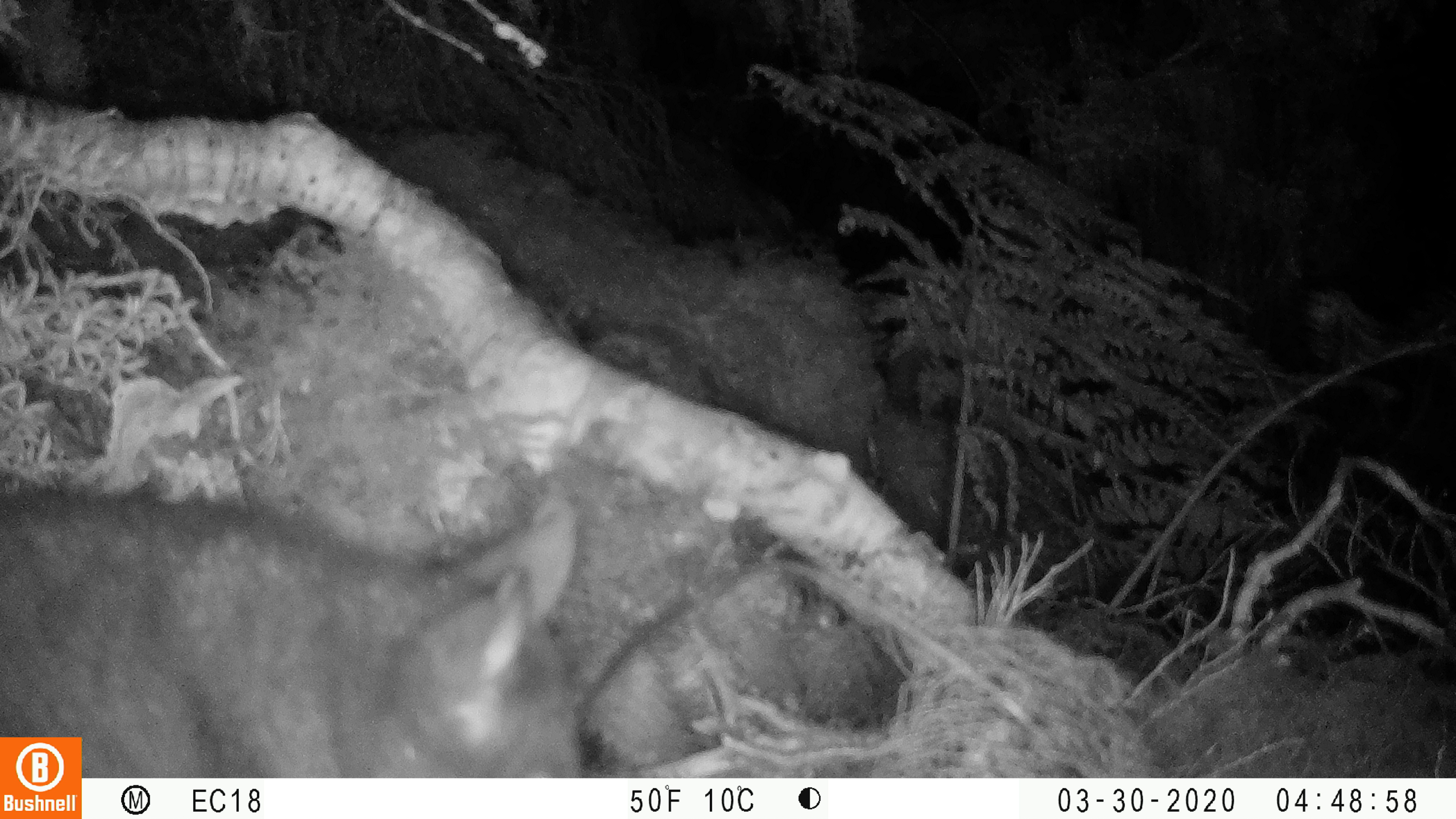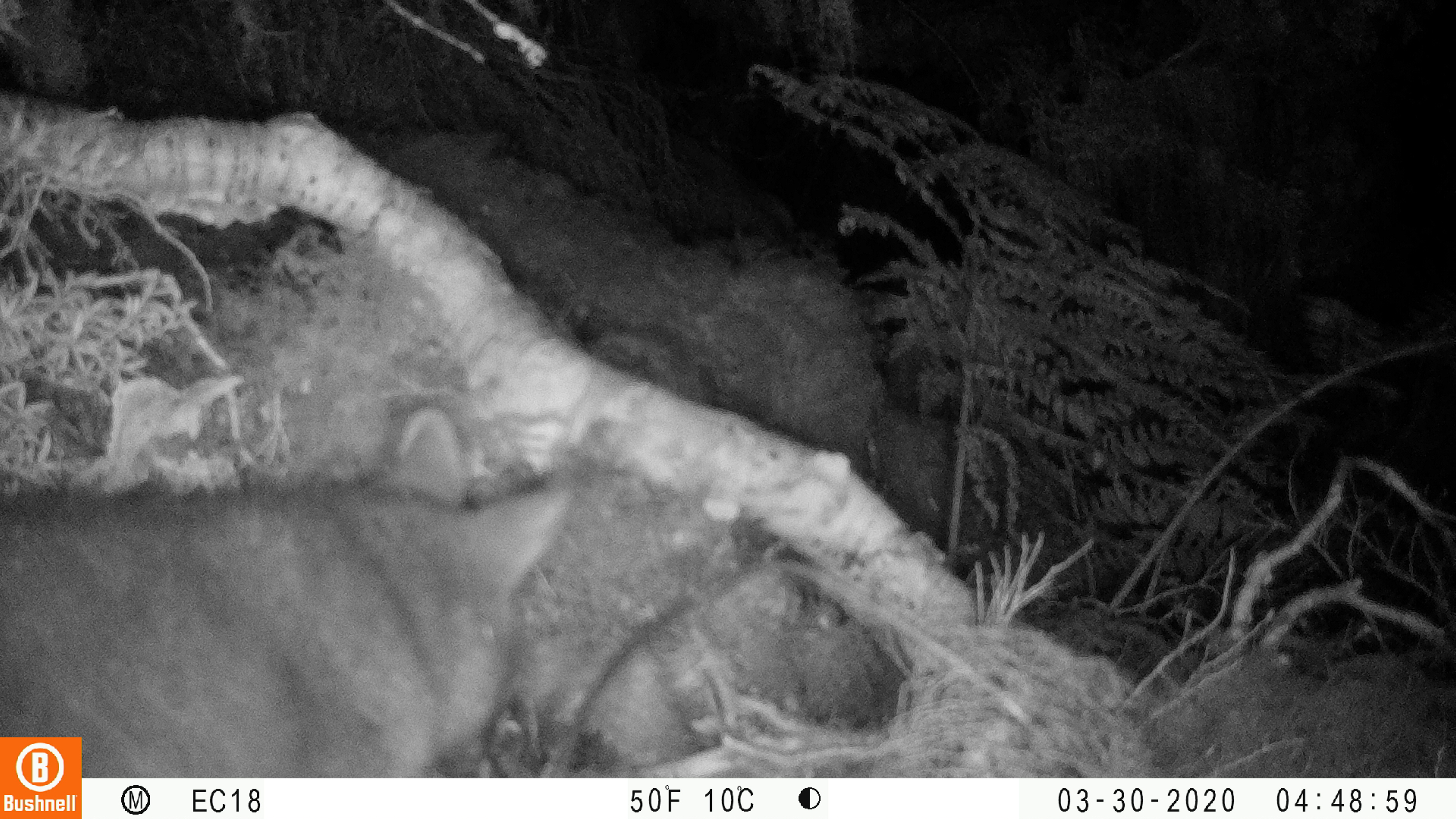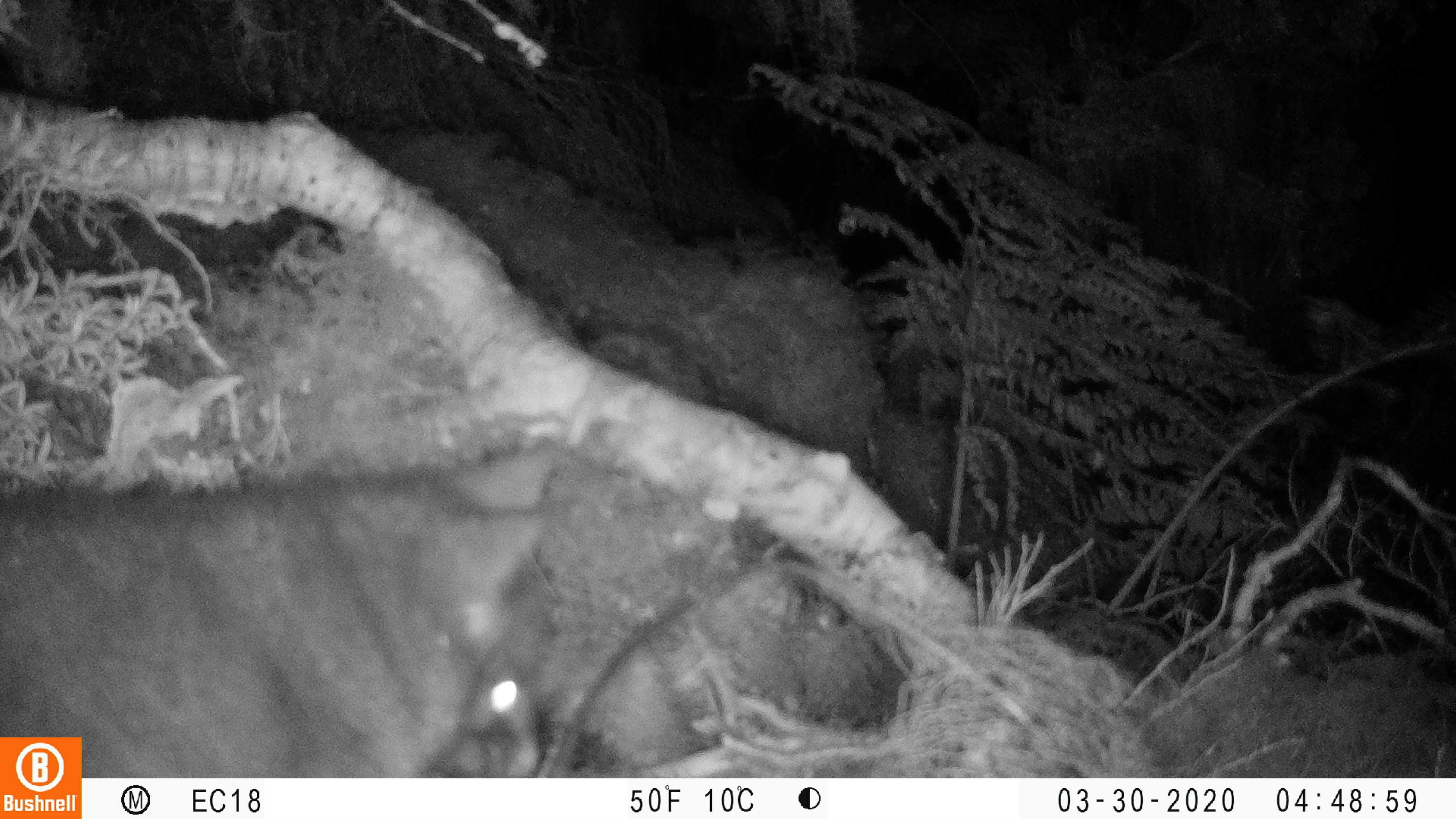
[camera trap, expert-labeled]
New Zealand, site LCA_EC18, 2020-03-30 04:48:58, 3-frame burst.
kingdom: Animalia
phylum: Chordata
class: Mammalia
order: Diprotodontia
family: Phalangeridae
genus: Trichosurus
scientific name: Trichosurus vulpecula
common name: common brushtail possum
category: possum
Possum (common brushtail possum) (Trichosurus vulpecula).